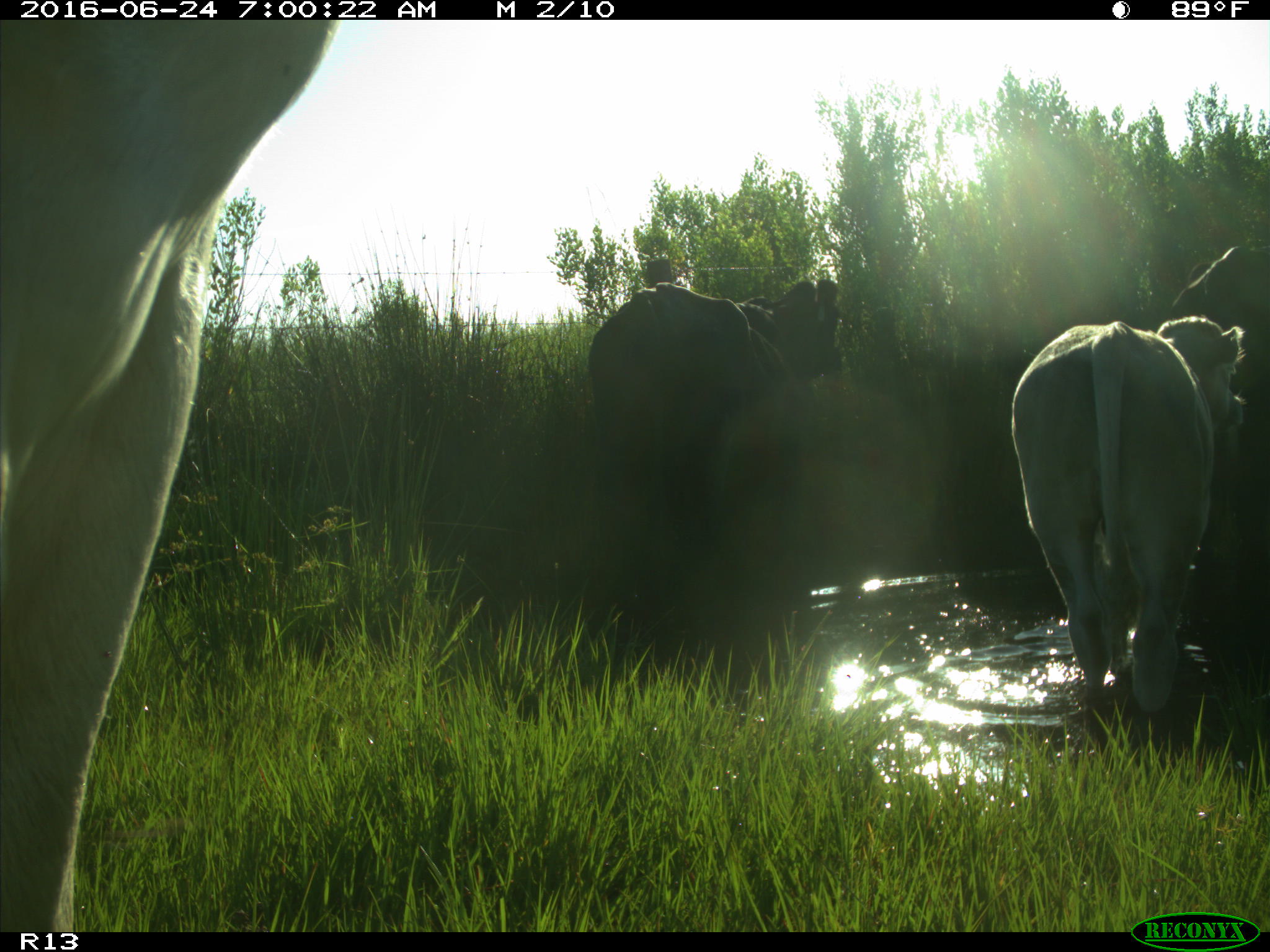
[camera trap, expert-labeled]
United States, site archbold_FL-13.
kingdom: Animalia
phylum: Chordata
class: Mammalia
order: Artiodactyla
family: Bovidae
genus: Bos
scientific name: Bos taurus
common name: domestic cow